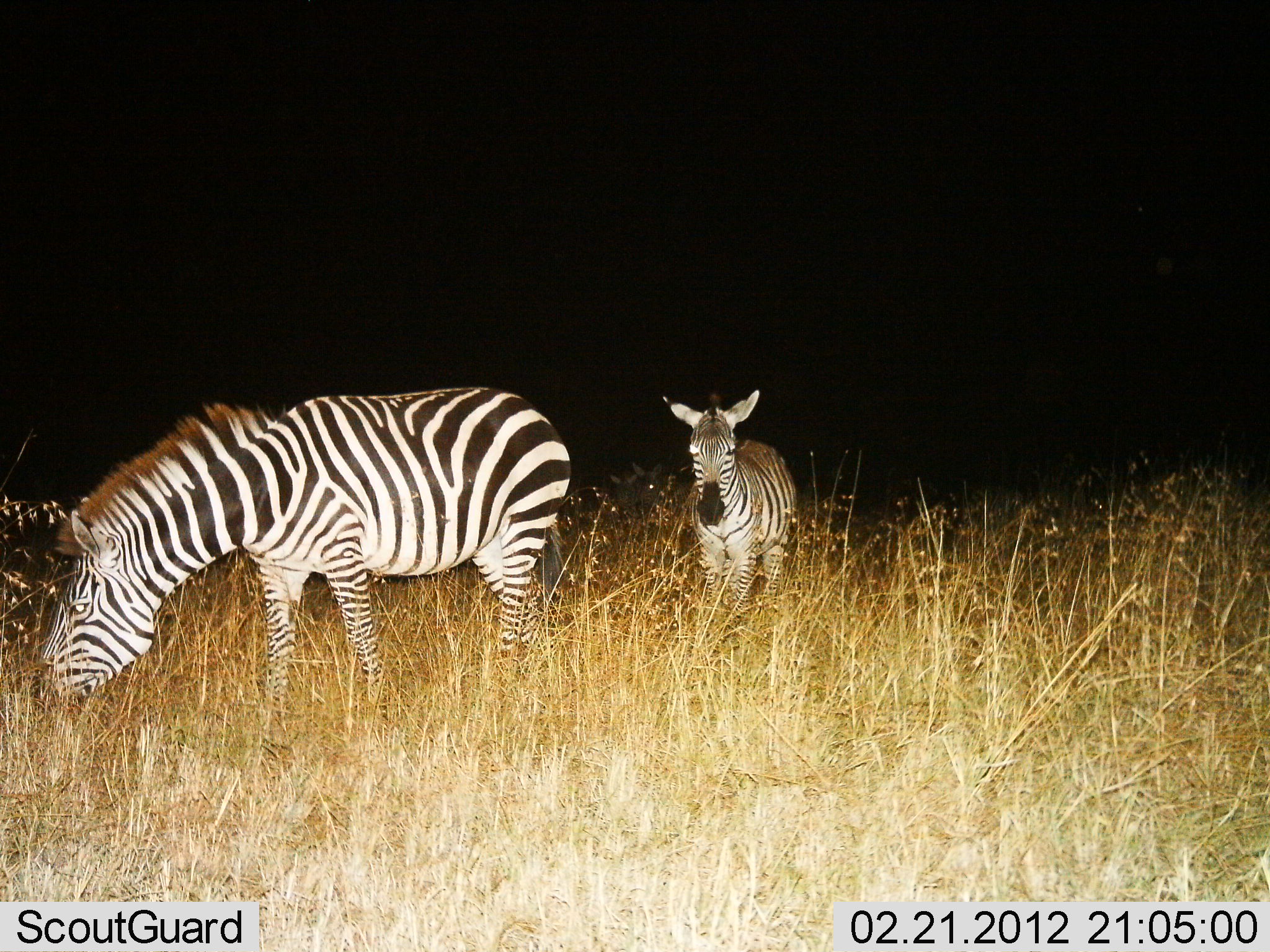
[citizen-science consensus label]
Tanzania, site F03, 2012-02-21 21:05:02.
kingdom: Animalia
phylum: Chordata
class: Mammalia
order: Perissodactyla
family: Equidae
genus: Equus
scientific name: Equus quagga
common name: plains zebra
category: zebra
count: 2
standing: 78%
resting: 0%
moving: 6%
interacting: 0%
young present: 34%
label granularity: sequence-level